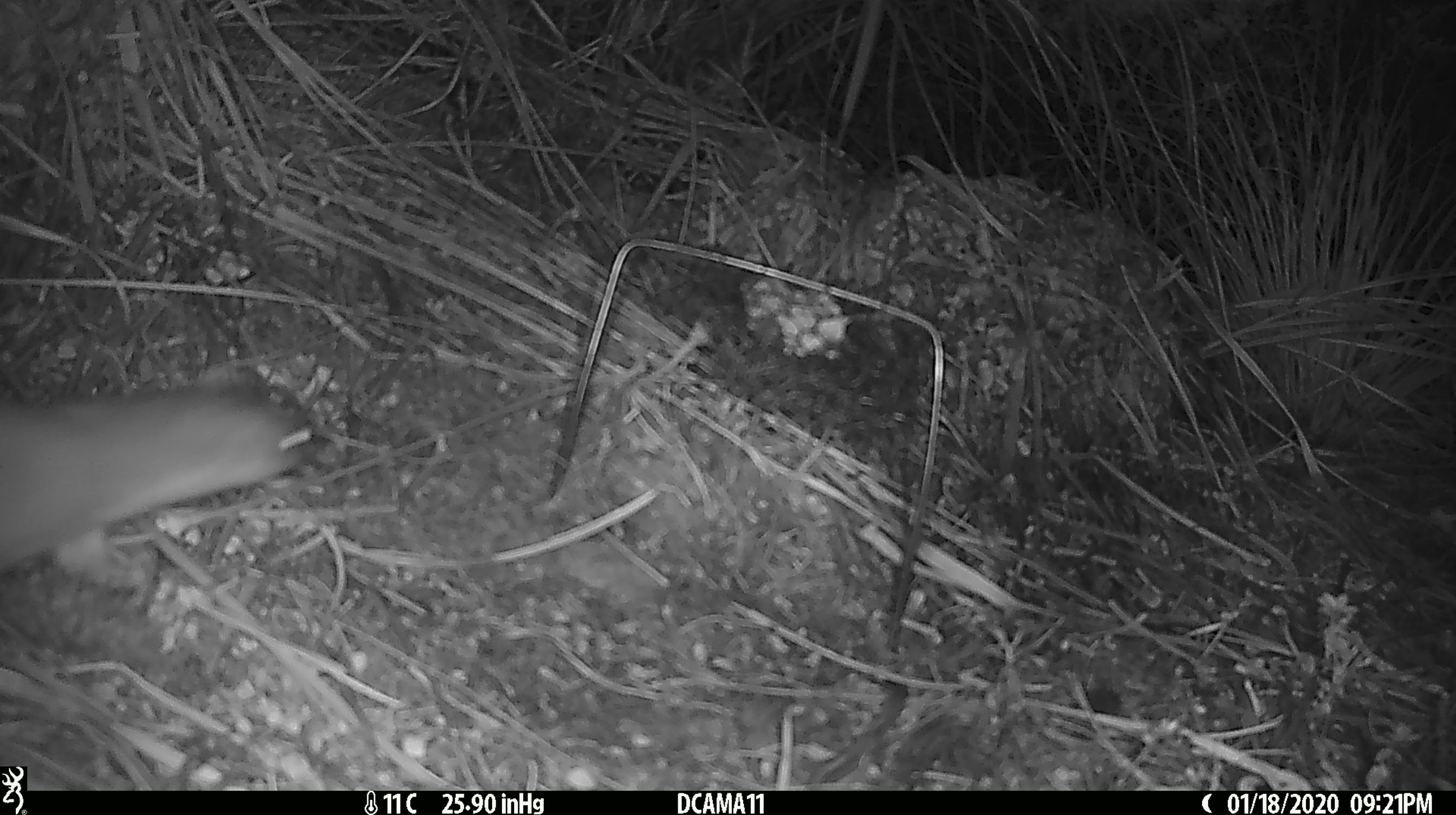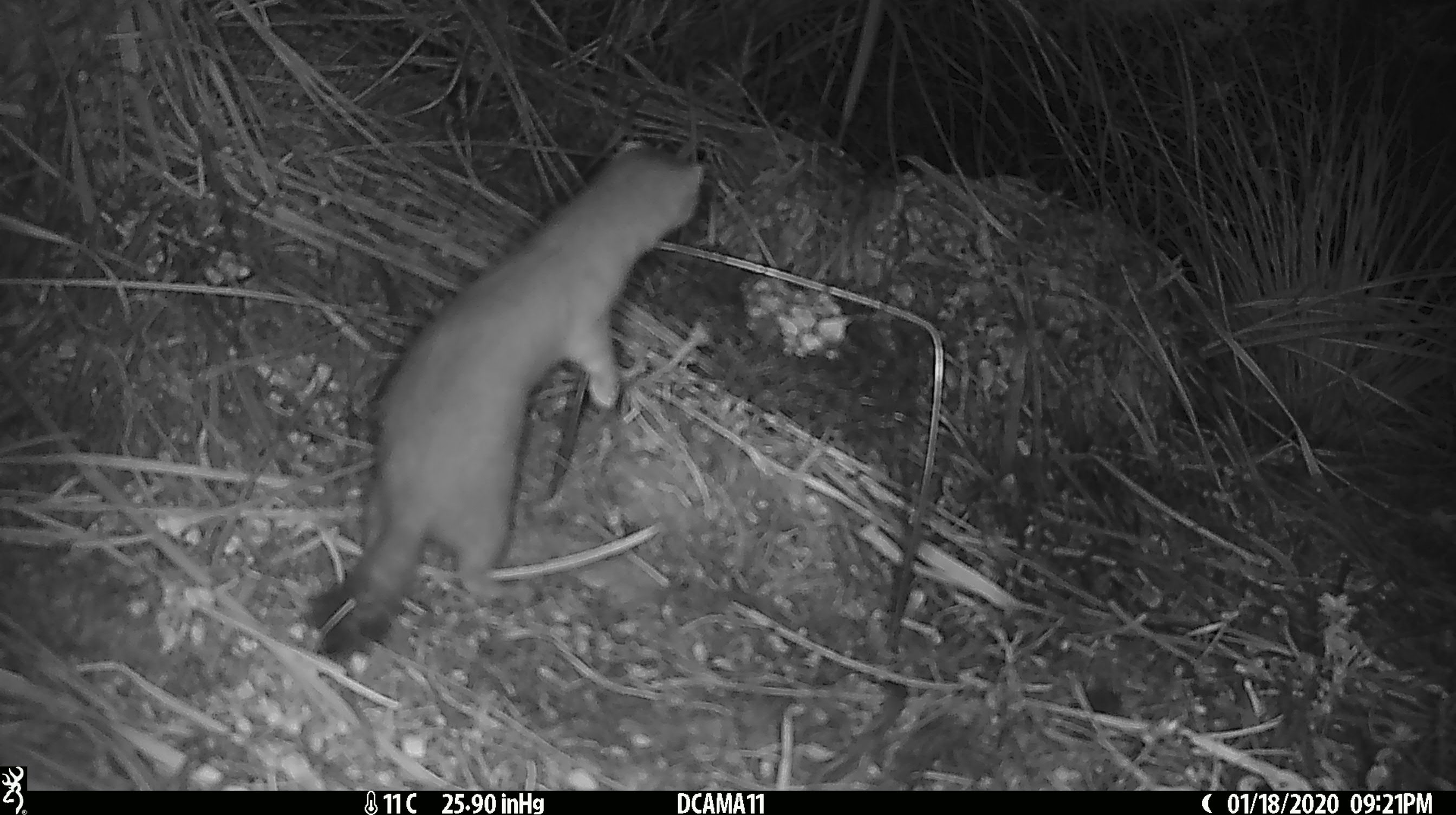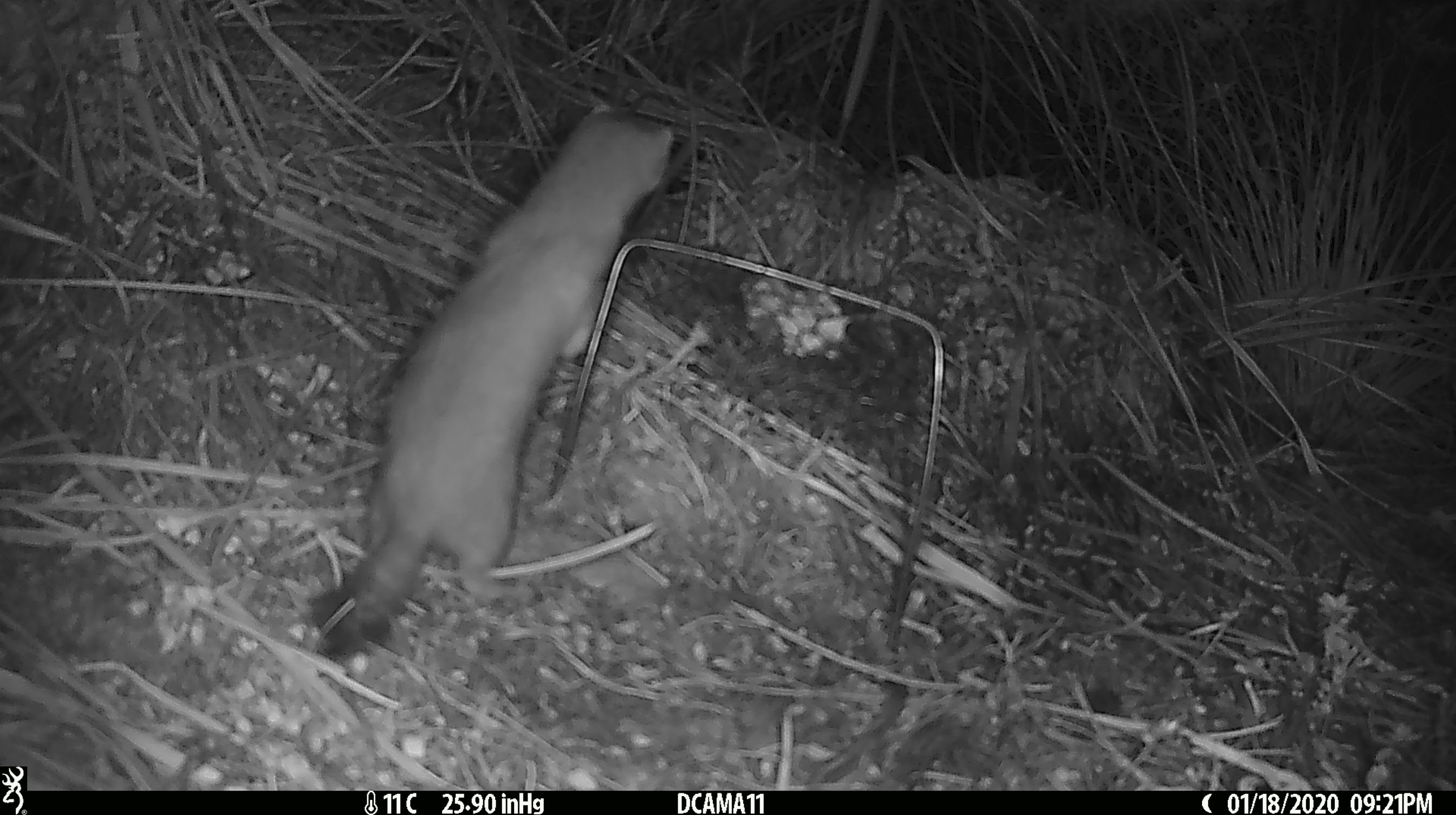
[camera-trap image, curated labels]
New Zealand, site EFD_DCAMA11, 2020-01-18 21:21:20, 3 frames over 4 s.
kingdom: Animalia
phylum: Chordata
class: Mammalia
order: Carnivora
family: Mustelidae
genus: Mustela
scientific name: Mustela erminea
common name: stoat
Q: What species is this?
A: Stoat (Mustela erminea).